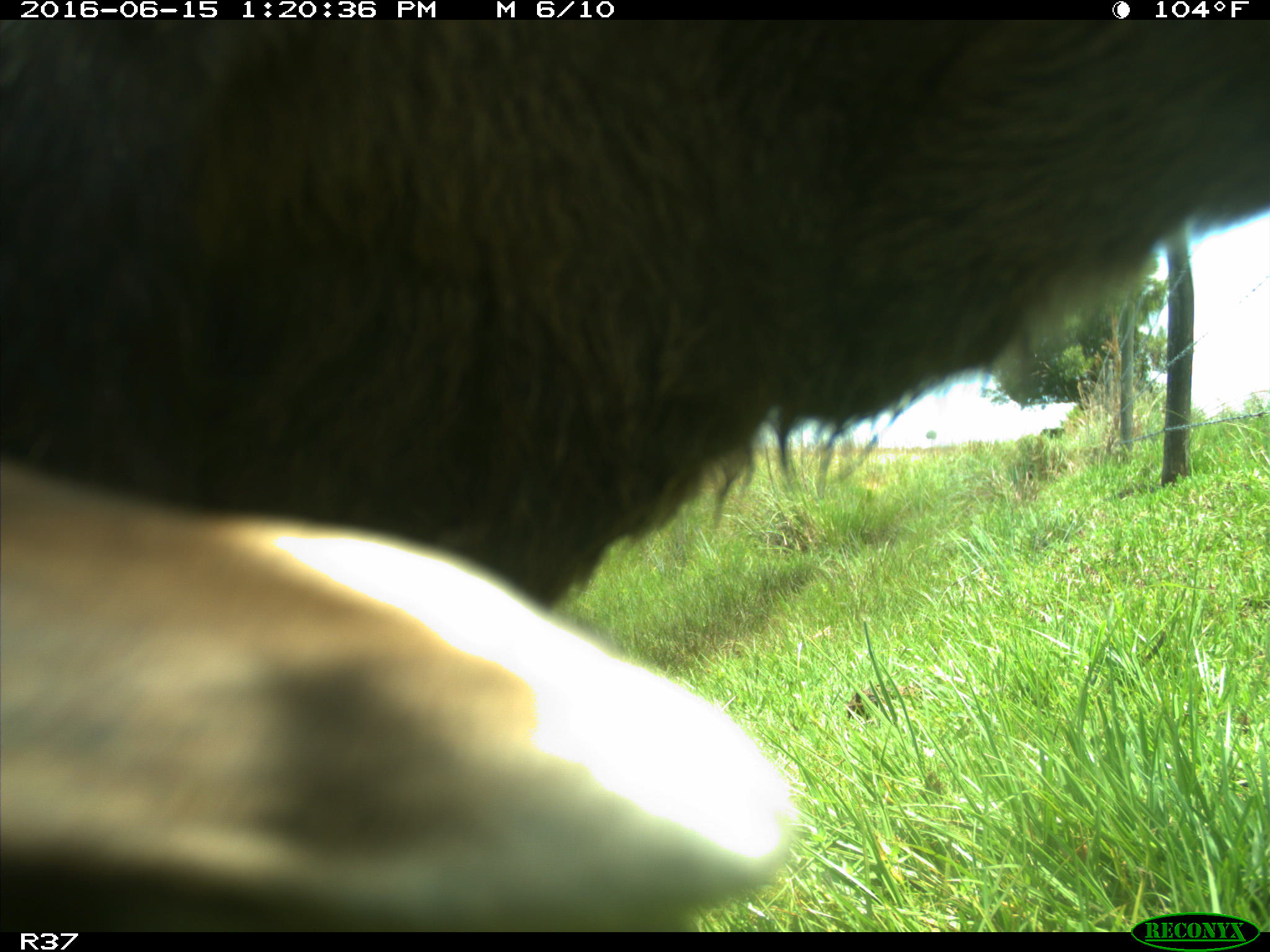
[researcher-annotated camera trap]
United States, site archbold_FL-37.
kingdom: Animalia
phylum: Chordata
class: Mammalia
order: Artiodactyla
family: Bovidae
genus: Bos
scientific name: Bos taurus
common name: domestic cow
Bos taurus (domestic cow).